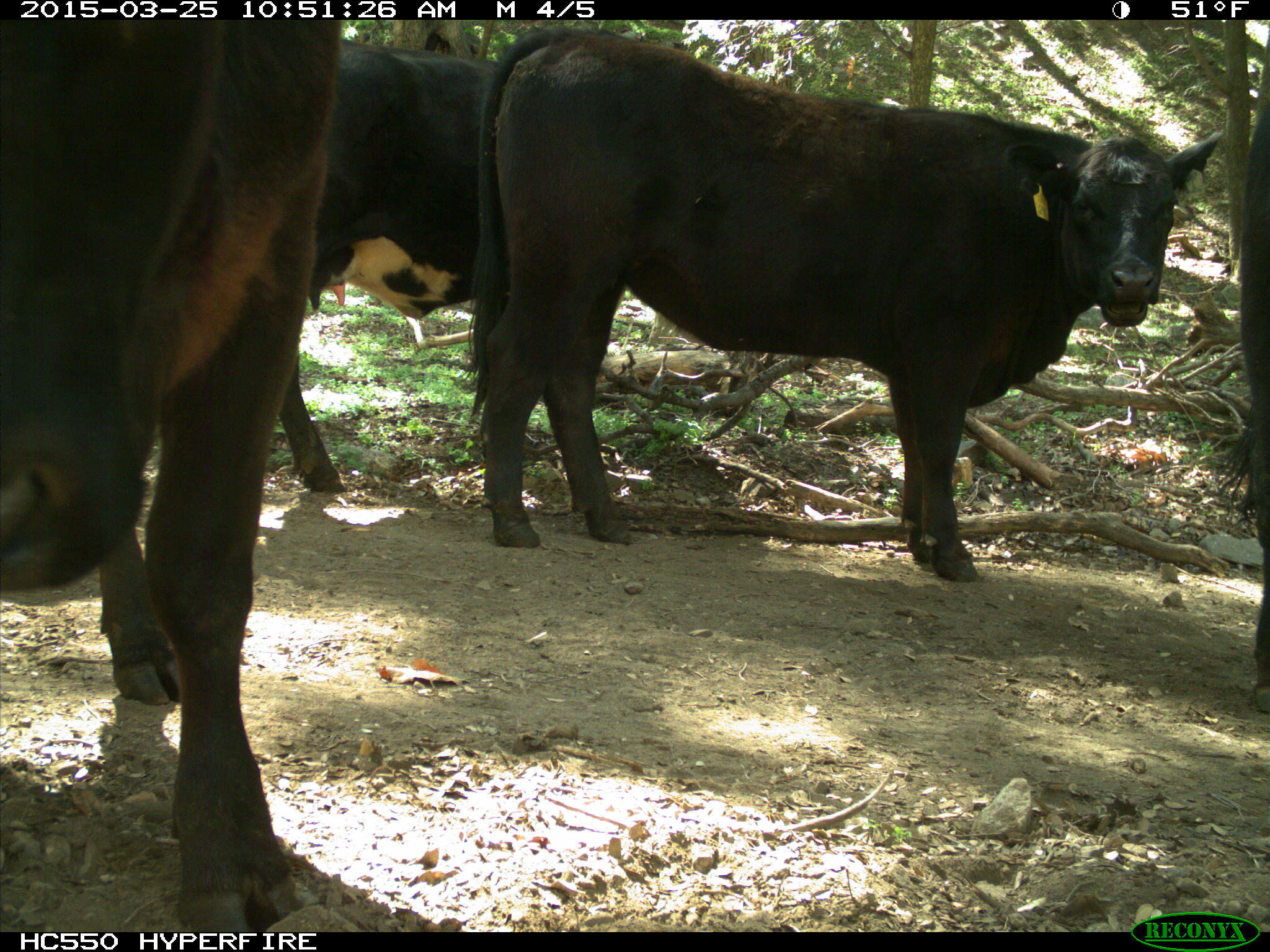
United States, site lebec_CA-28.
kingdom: Animalia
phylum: Chordata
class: Mammalia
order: Artiodactyla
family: Bovidae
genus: Bos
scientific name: Bos taurus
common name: domestic cow